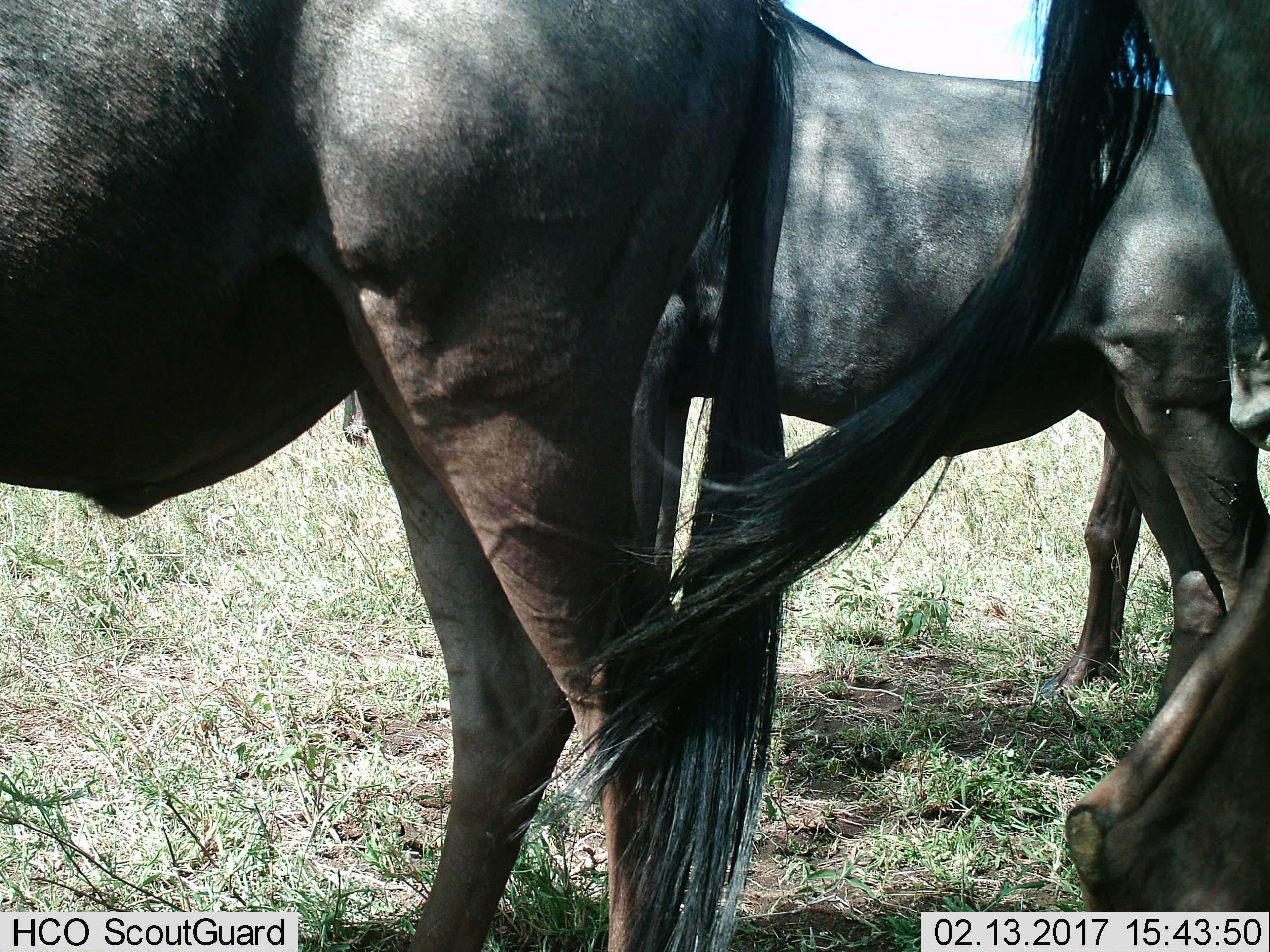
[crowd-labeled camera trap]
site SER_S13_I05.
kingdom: Animalia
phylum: Chordata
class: Mammalia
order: Artiodactyla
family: Bovidae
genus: Connochaetes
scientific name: Connochaetes taurinus taurinus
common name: blue wildebeest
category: wildebeestblue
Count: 3.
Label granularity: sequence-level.